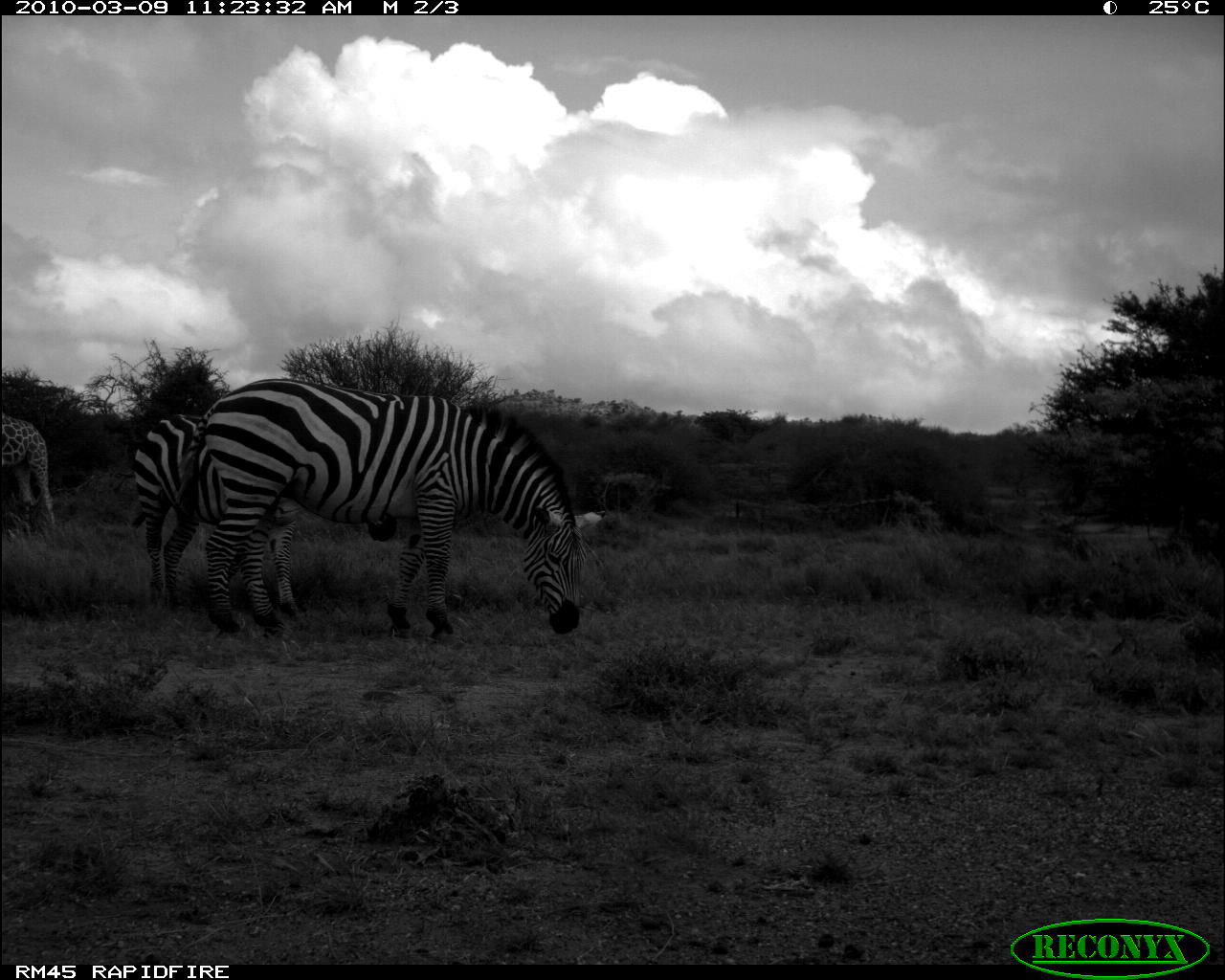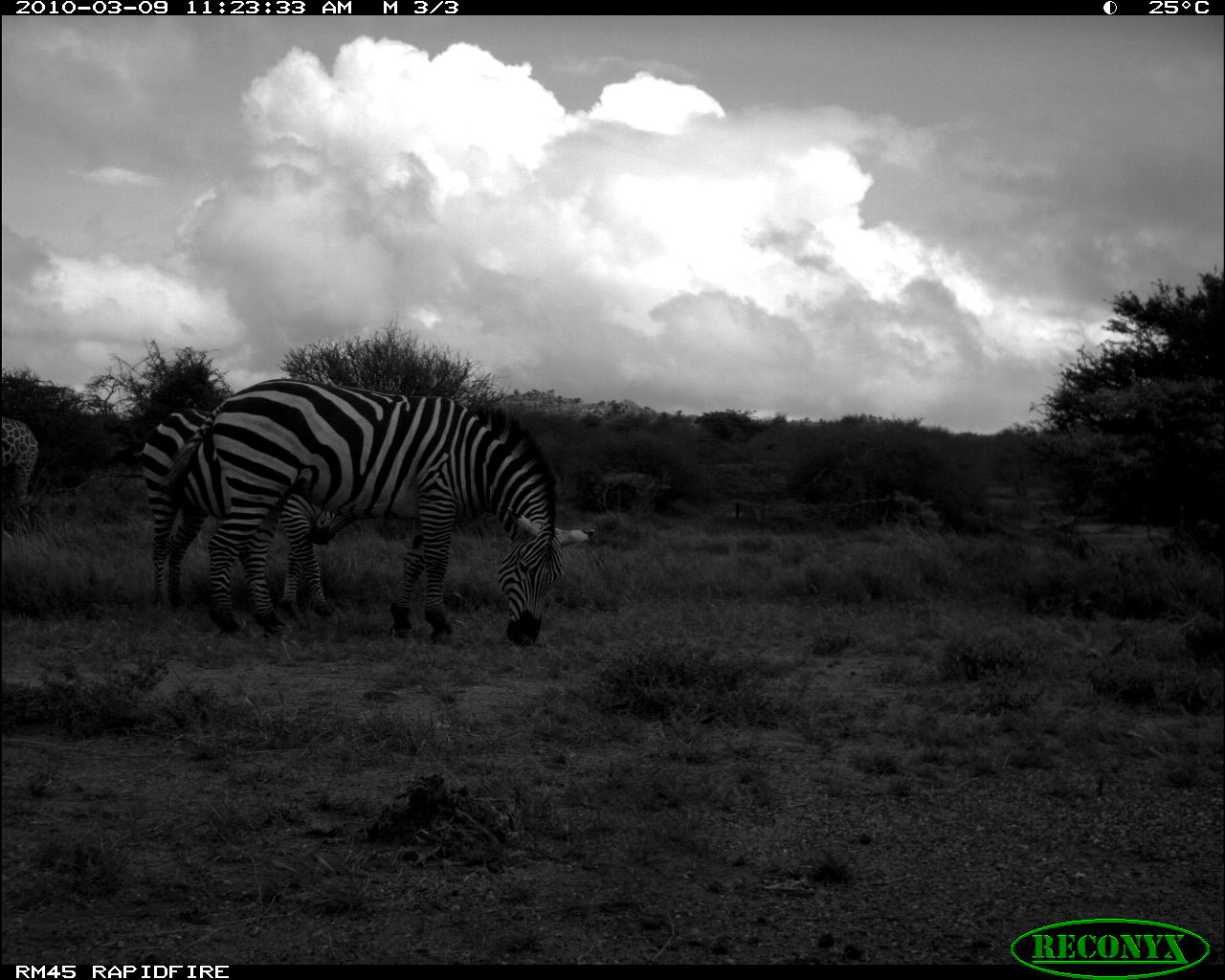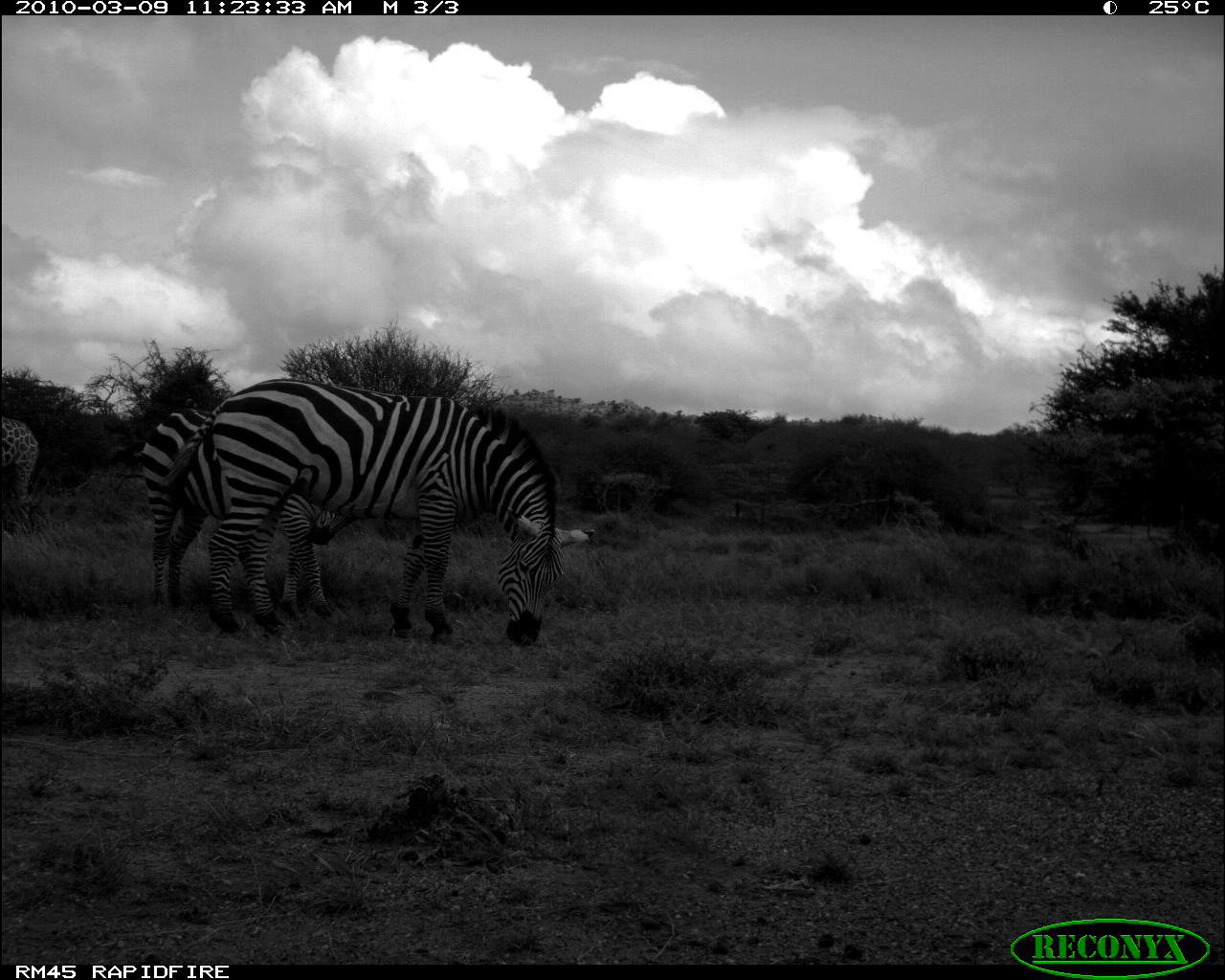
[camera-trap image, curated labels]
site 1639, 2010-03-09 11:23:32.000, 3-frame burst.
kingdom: Animalia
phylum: Chordata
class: Mammalia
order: Artiodactyla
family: Giraffidae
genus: Giraffa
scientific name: Giraffa camelopardalis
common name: giraffe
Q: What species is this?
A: Giraffa camelopardalis (giraffe).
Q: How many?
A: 1.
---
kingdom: Animalia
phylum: Chordata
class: Mammalia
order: Perissodactyla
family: Equidae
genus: Equus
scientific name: Equus quagga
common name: plains zebra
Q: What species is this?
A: Equus quagga (plains zebra).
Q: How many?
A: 2.